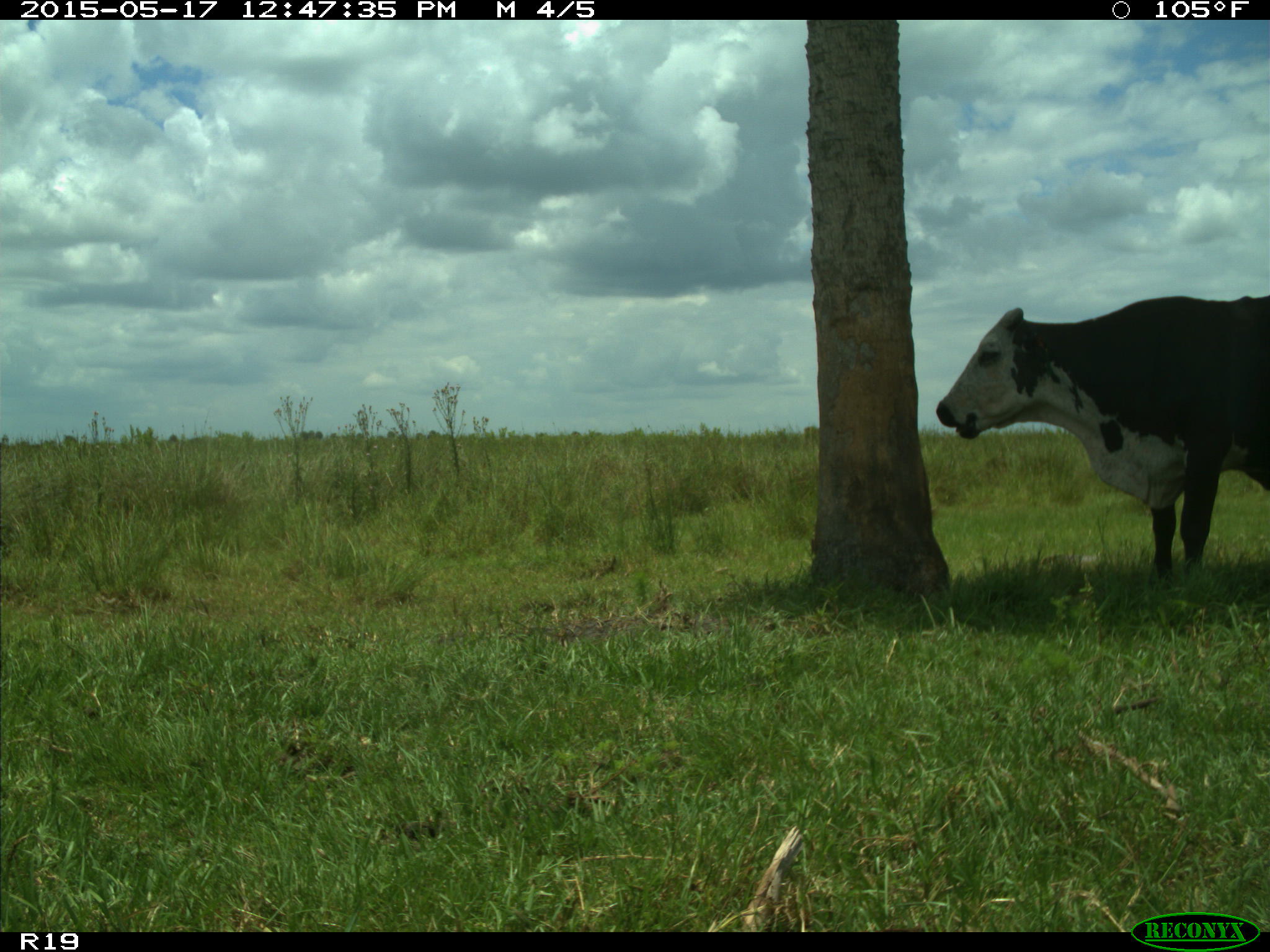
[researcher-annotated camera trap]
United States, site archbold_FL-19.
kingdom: Animalia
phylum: Chordata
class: Mammalia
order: Artiodactyla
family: Bovidae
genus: Bos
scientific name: Bos taurus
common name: domestic cow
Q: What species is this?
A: Bos taurus (domestic cow).